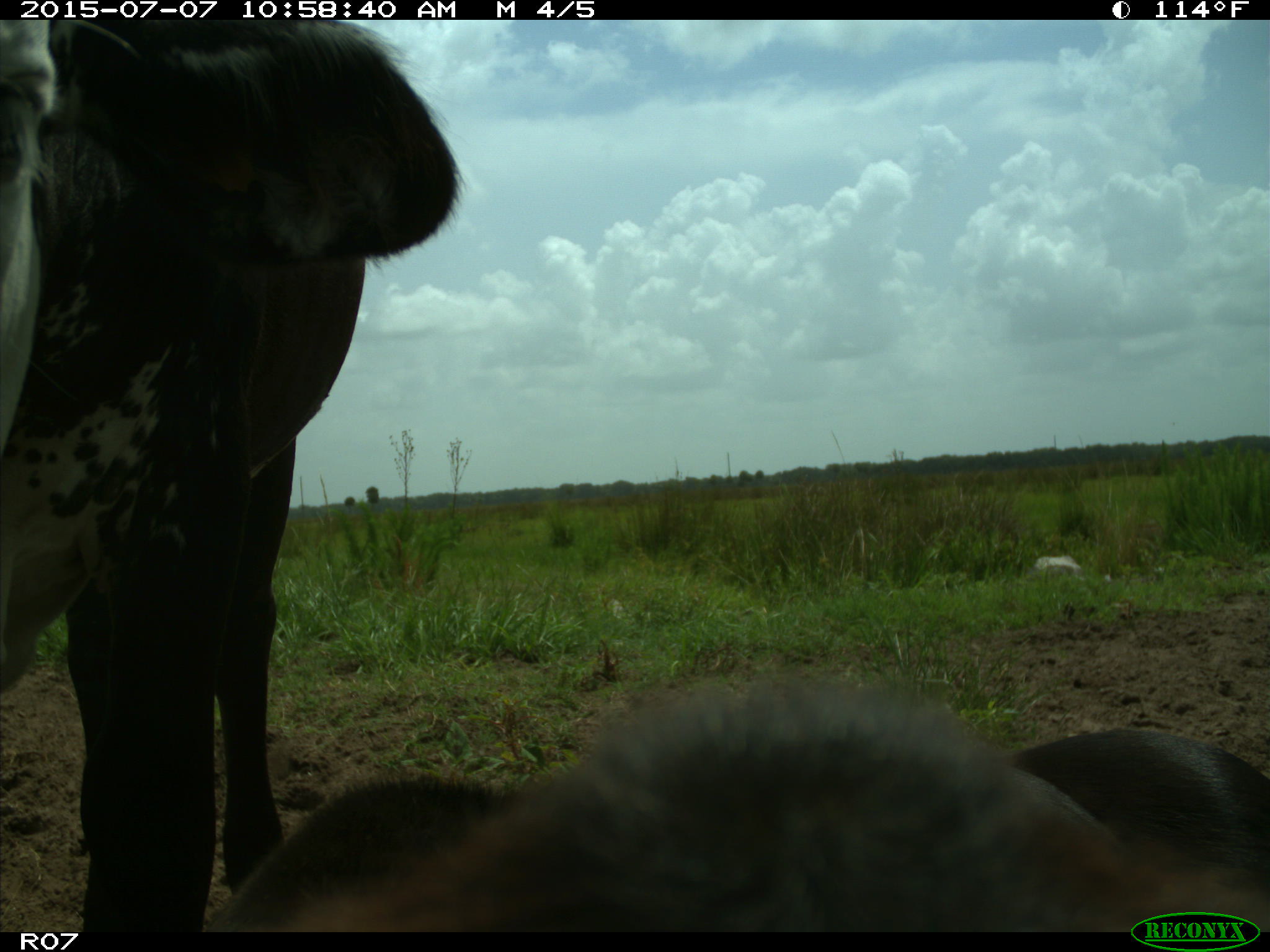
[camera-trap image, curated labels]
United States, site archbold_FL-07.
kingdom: Animalia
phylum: Chordata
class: Mammalia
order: Artiodactyla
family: Bovidae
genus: Bos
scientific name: Bos taurus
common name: domestic cow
Bos taurus (domestic cow).